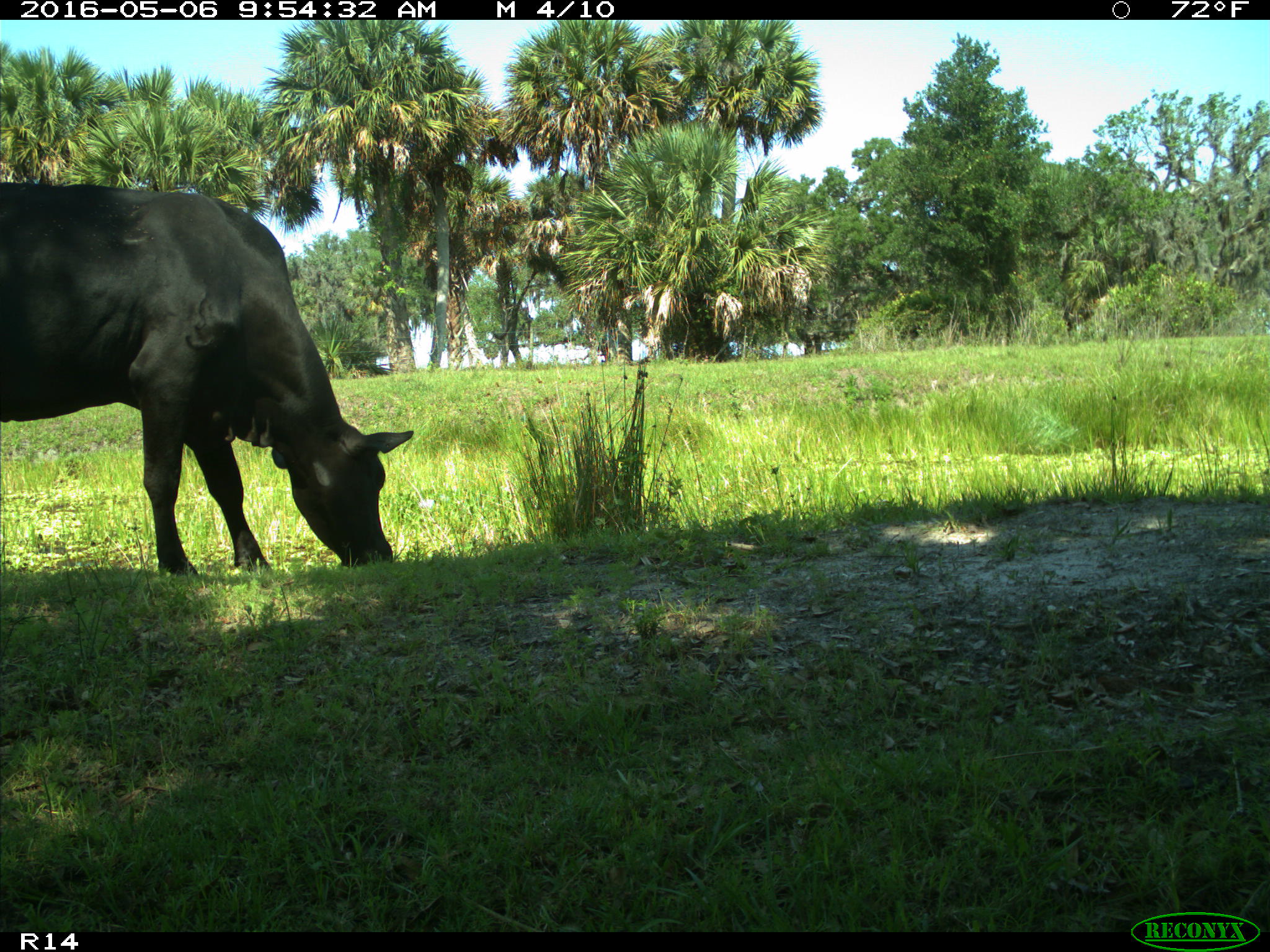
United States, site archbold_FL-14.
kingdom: Animalia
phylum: Chordata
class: Mammalia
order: Artiodactyla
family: Bovidae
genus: Bos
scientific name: Bos taurus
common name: domestic cow